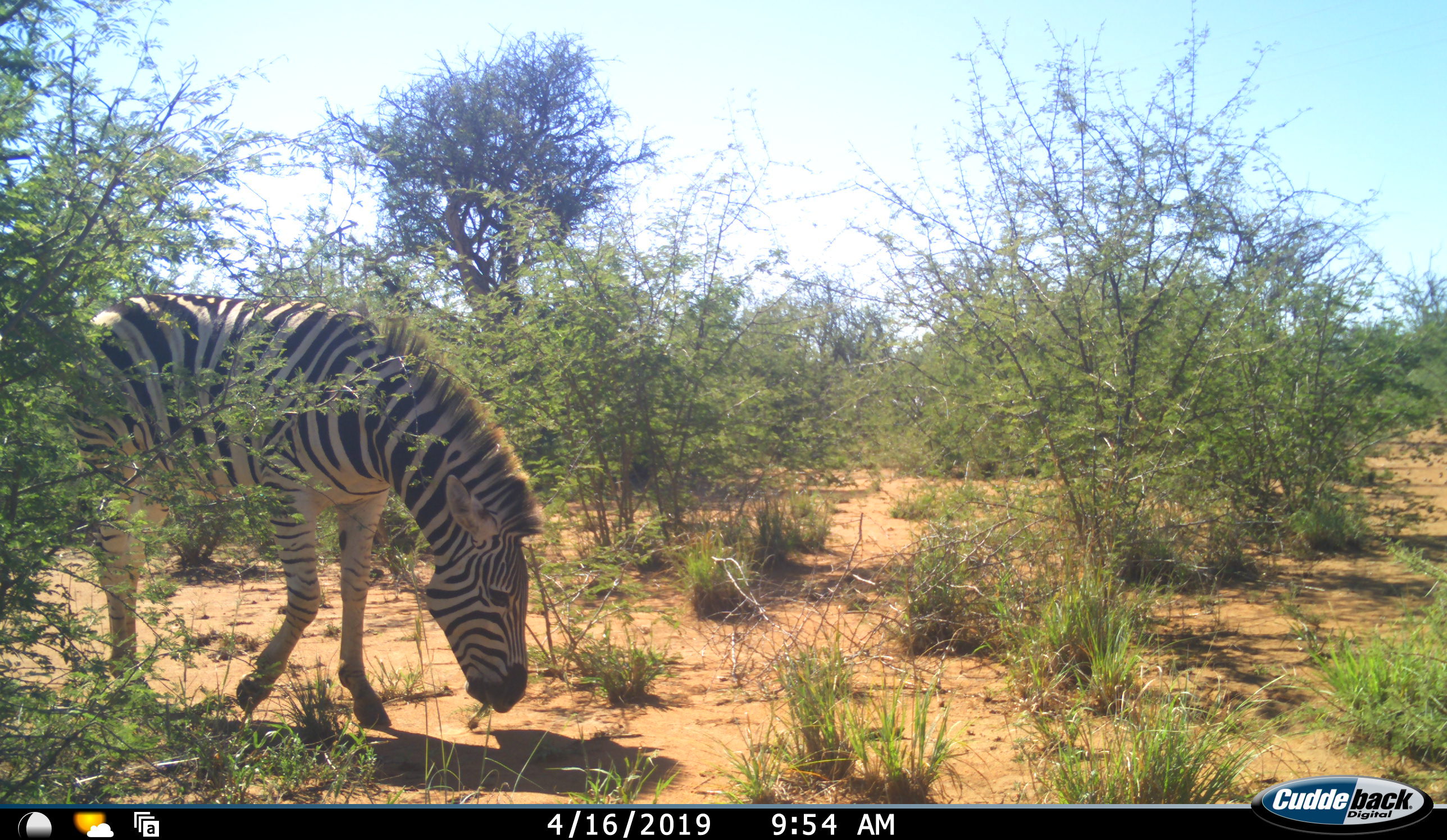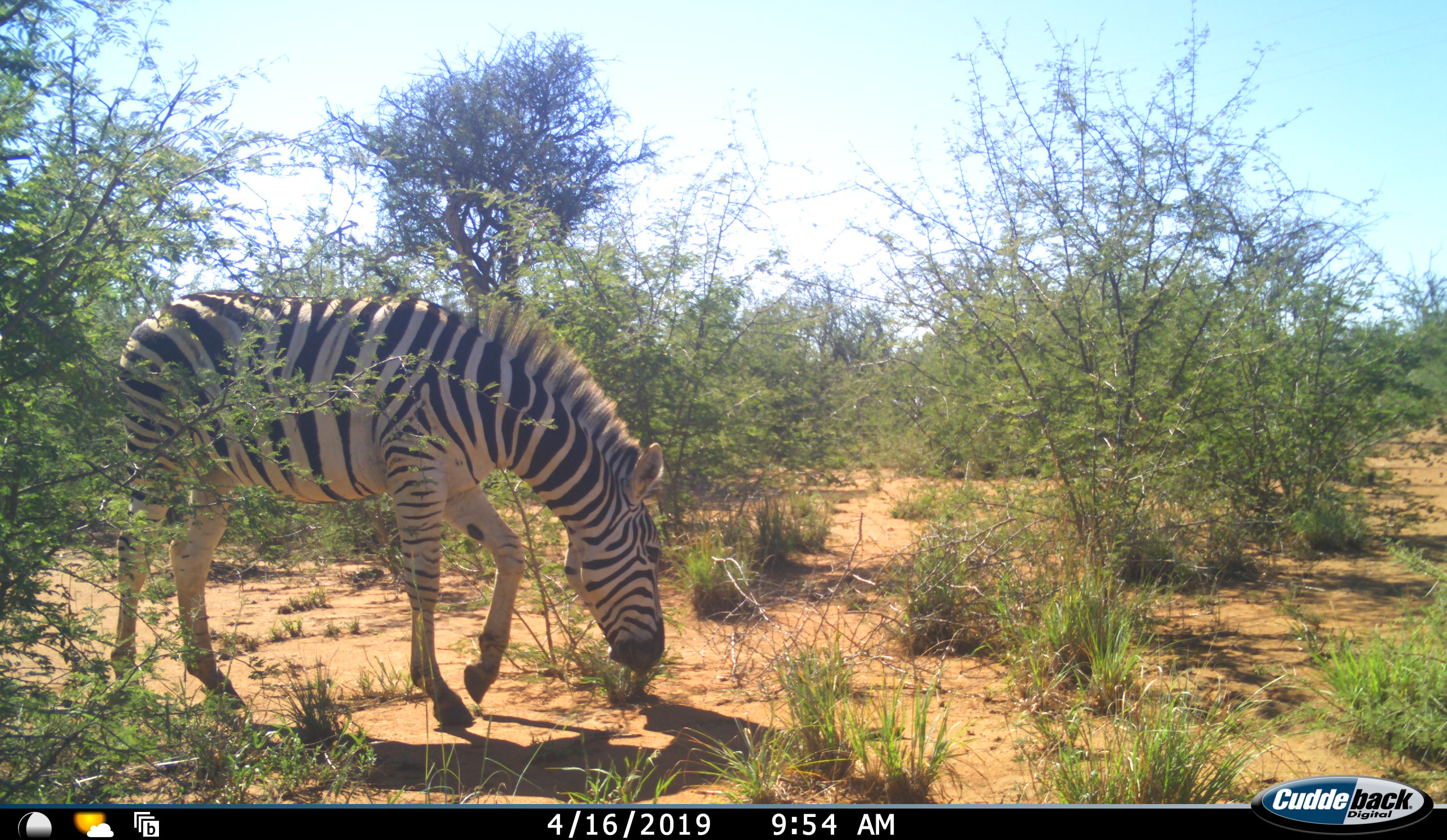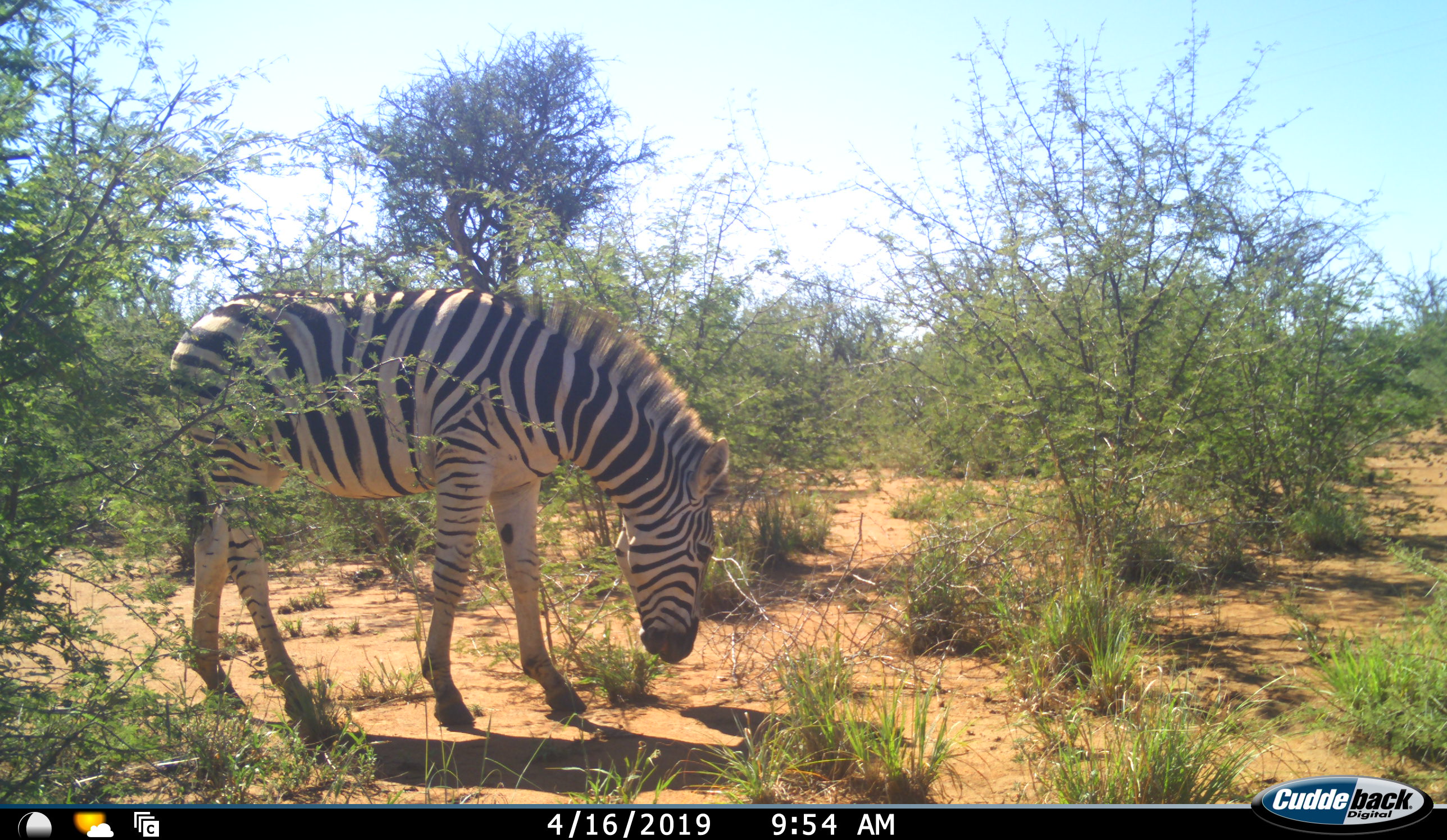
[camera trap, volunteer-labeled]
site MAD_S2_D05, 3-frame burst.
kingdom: Animalia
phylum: Chordata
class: Mammalia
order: Perissodactyla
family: Equidae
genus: Equus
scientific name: Equus quagga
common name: plains zebra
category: zebraplains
Zebraplains (plains zebra) (Equus quagga), count 1. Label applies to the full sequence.